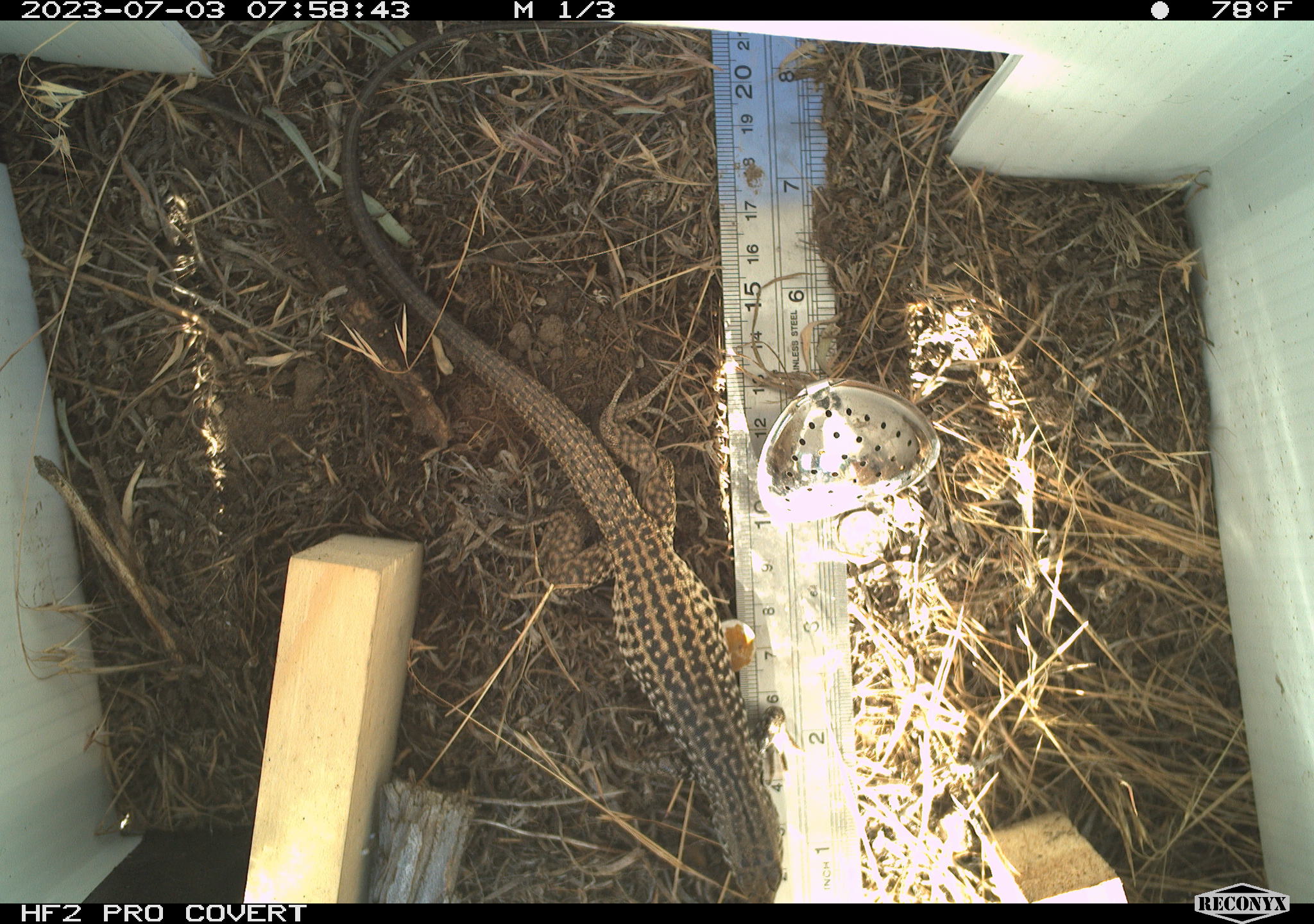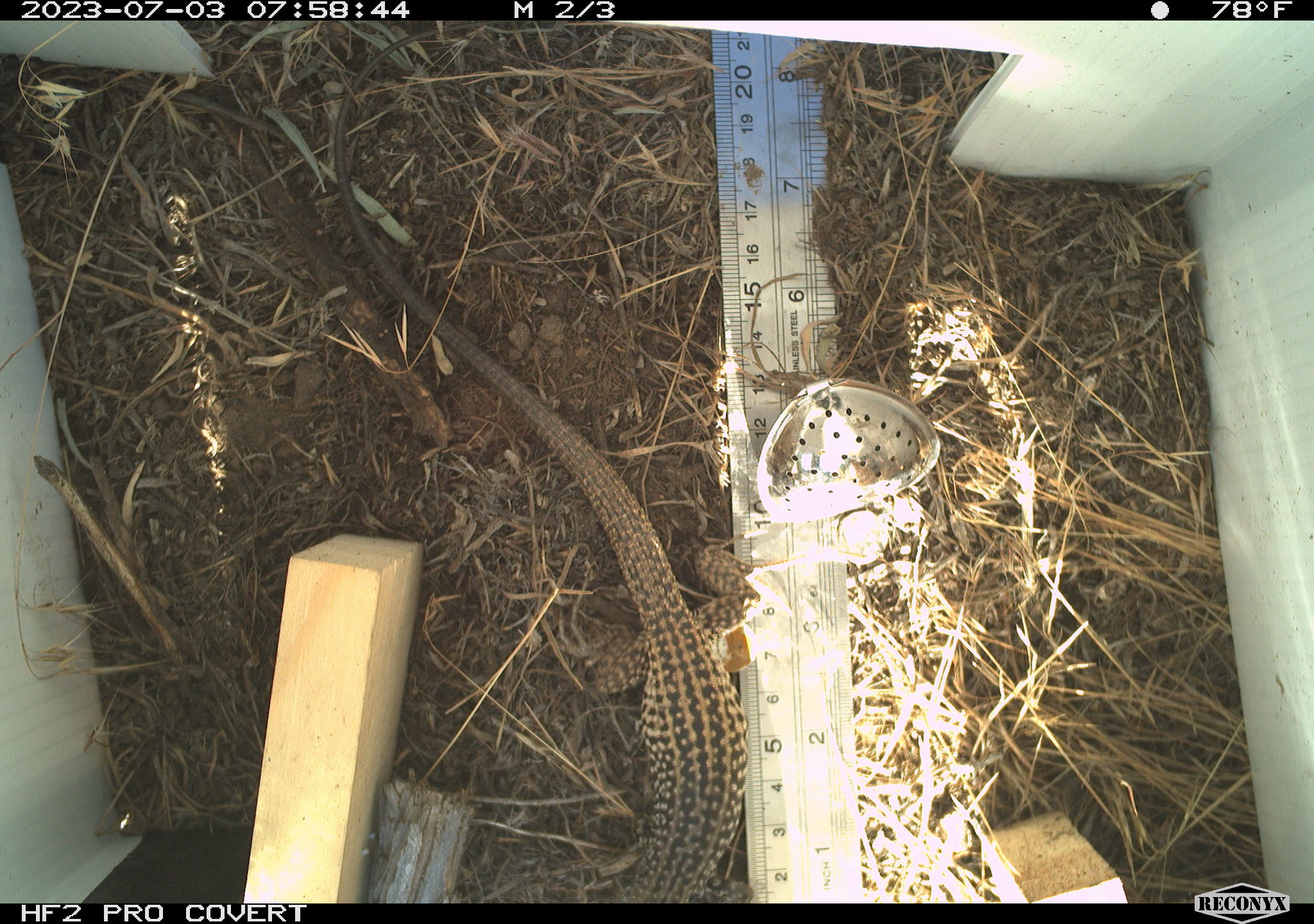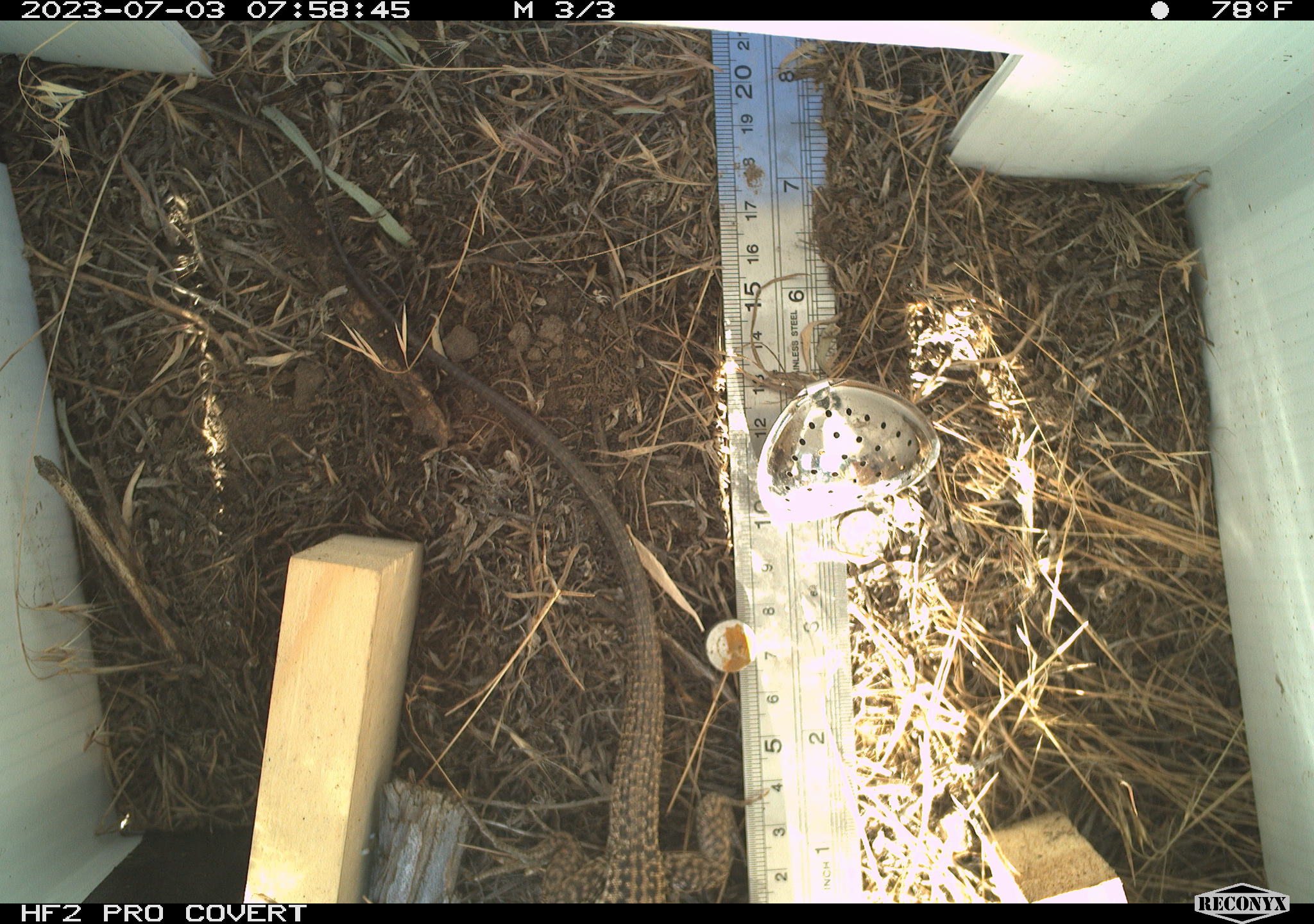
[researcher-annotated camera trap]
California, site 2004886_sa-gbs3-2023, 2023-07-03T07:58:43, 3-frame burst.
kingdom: Animalia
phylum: Chordata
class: Reptilia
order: Squamata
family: Teiidae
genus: Aspidoscelis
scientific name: Aspidoscelis tigris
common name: western whiptail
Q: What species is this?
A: Western whiptail (Aspidoscelis tigris).